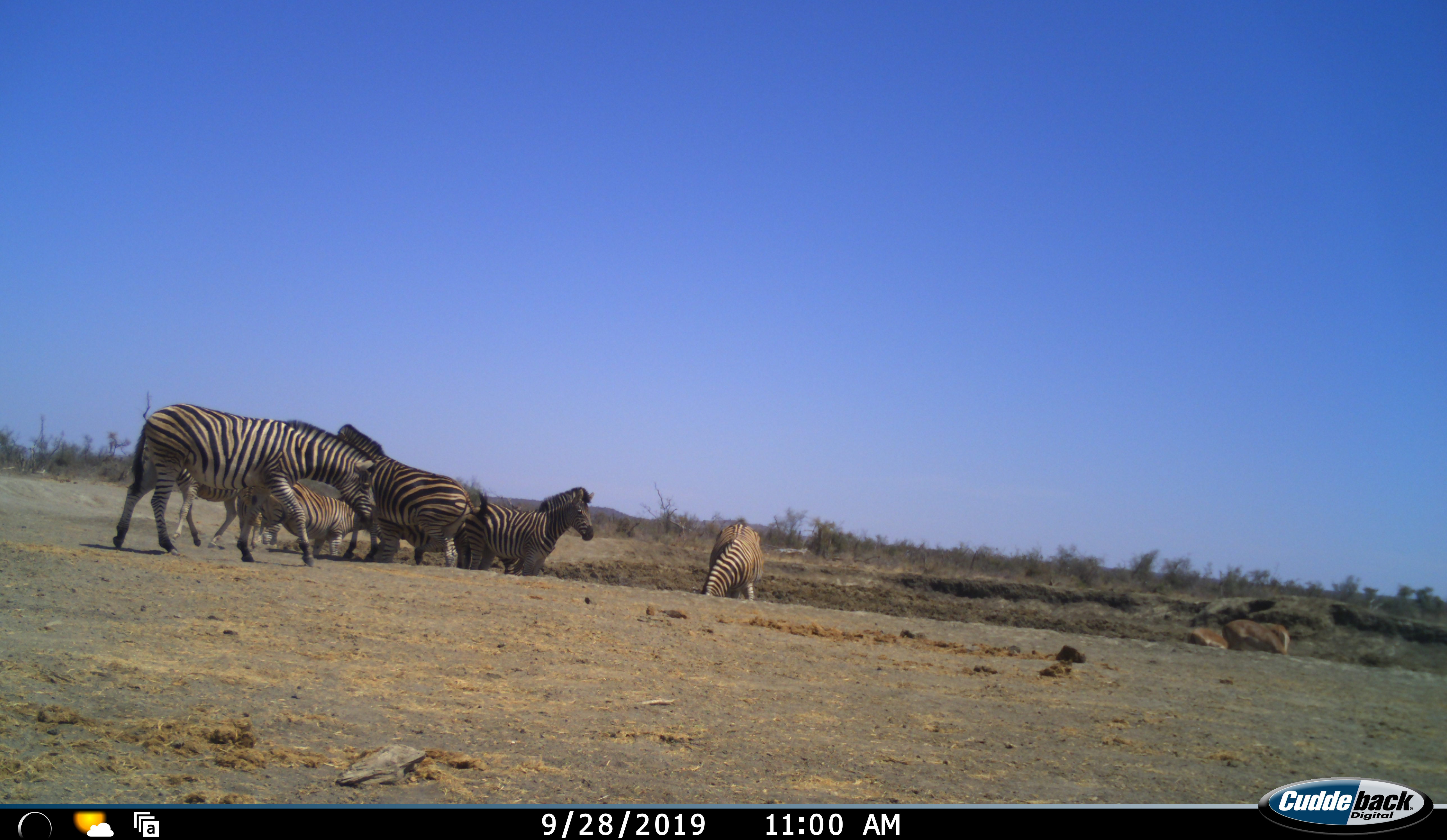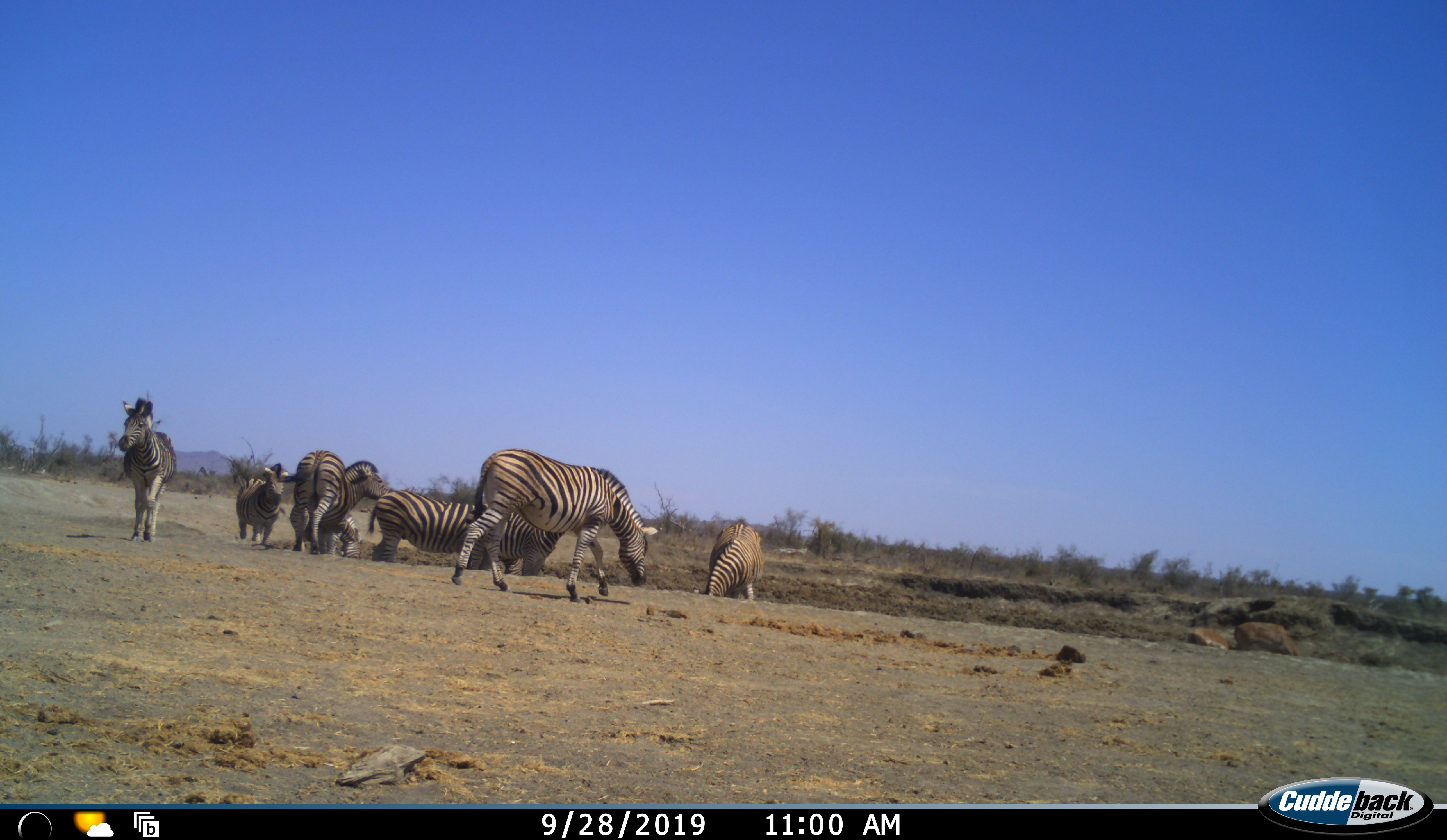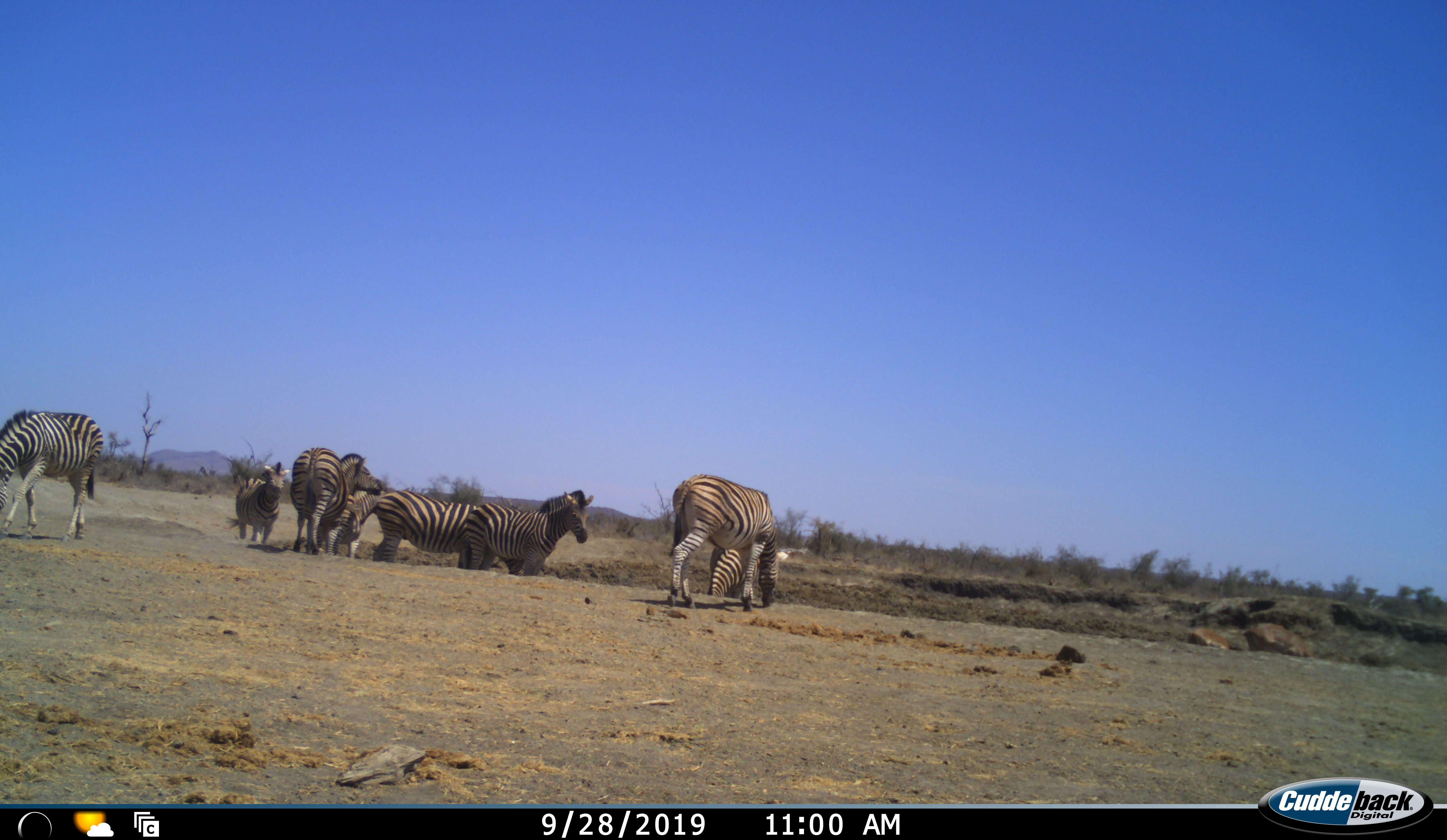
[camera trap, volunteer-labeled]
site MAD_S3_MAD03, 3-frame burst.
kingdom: Animalia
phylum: Chordata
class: Mammalia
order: Artiodactyla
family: Bovidae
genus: Aepyceros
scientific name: Aepyceros melampus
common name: impala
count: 2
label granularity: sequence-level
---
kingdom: Animalia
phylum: Chordata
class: Mammalia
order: Perissodactyla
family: Equidae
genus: Equus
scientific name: Equus quagga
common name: plains zebra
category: zebraplains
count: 8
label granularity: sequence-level